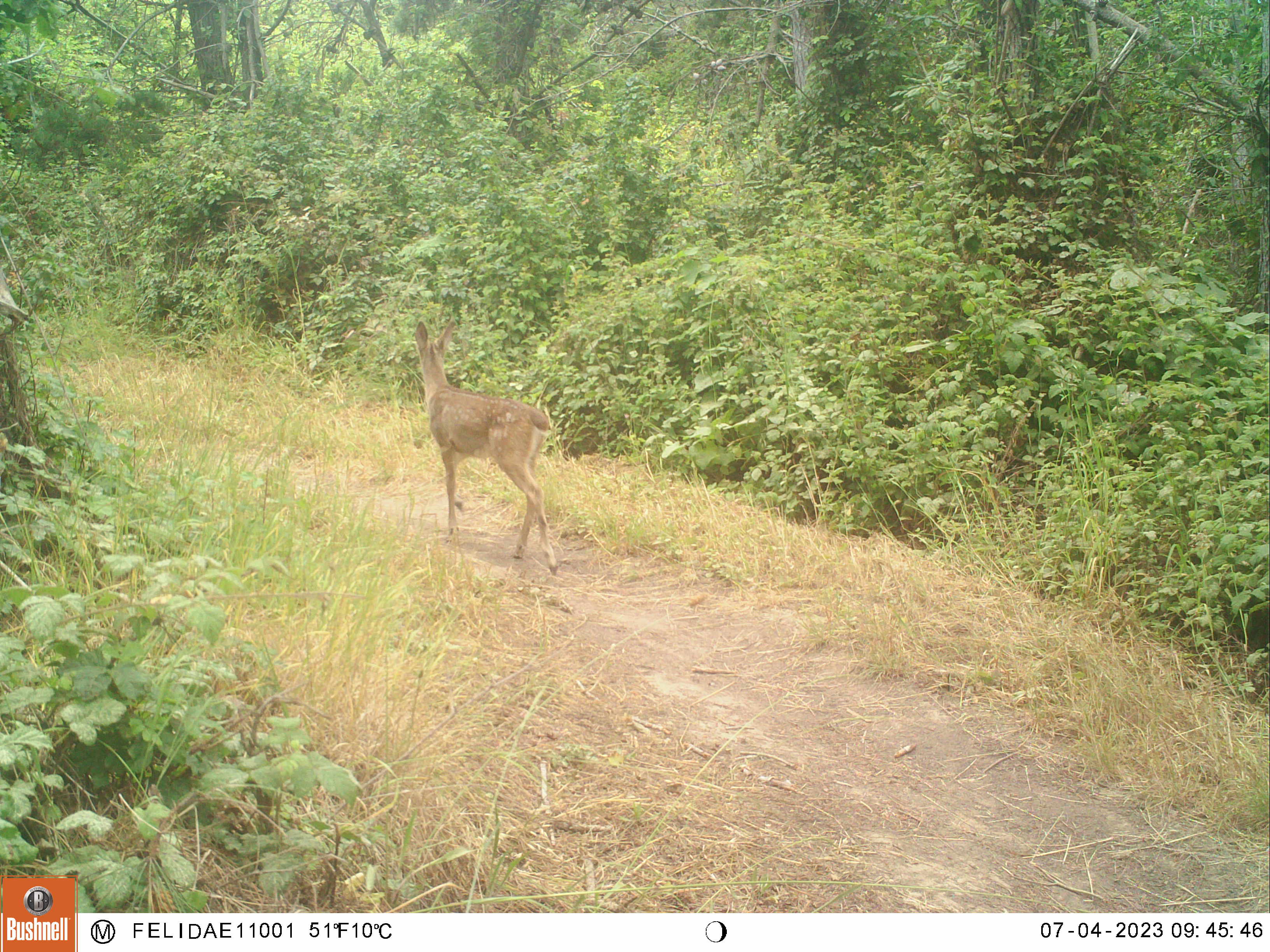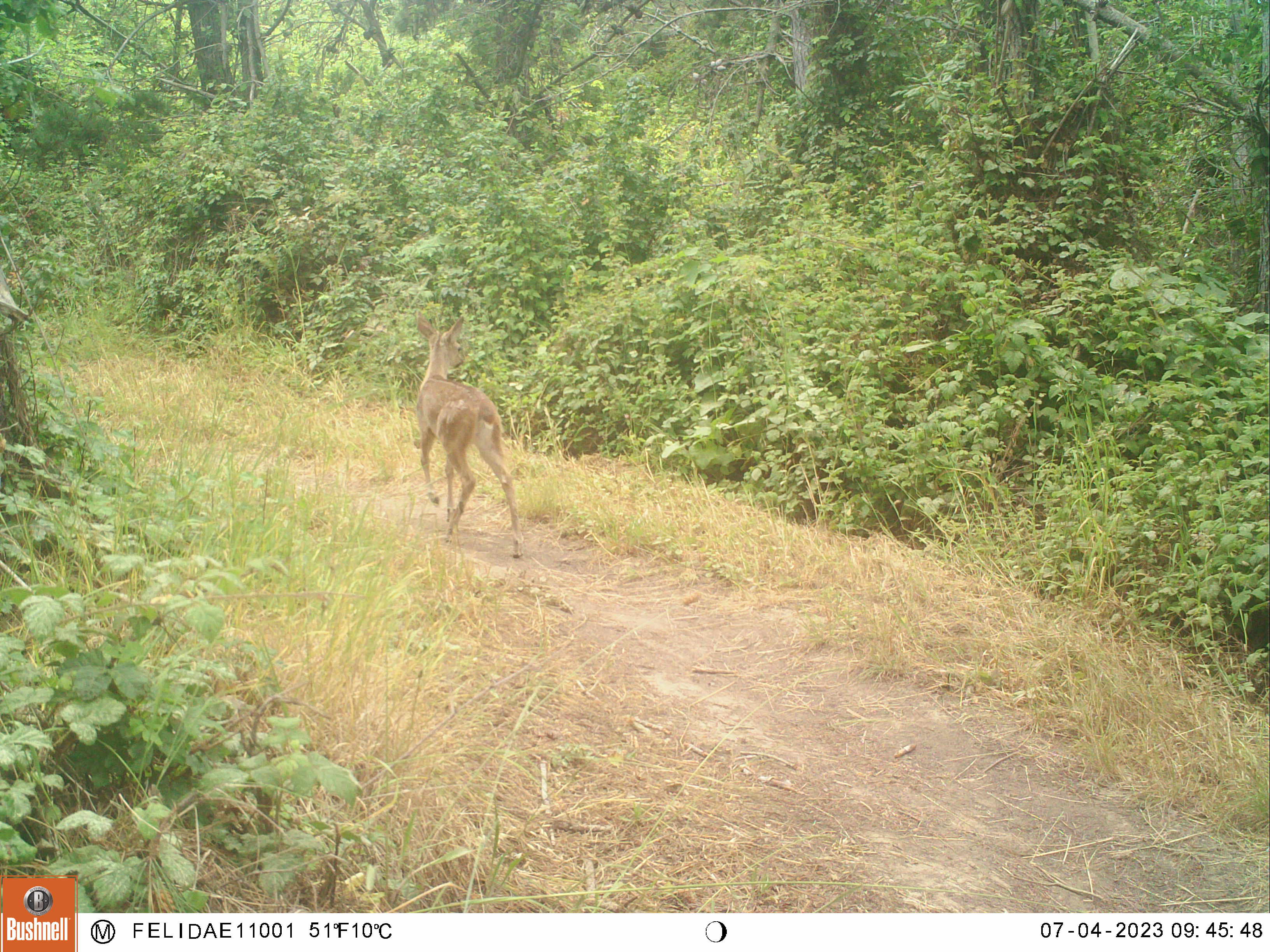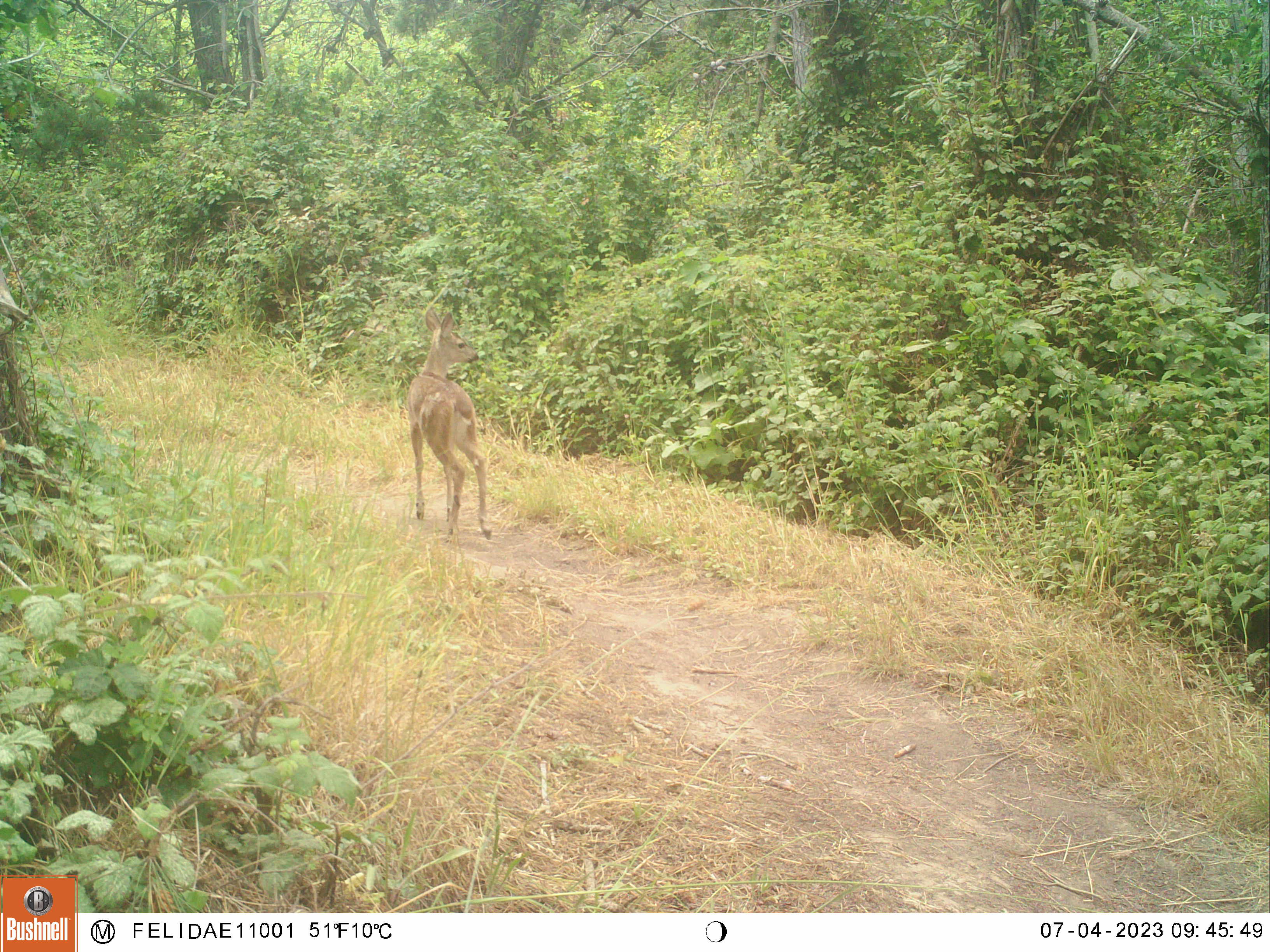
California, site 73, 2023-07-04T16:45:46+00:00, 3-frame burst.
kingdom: Animalia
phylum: Chordata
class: Mammalia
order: Artiodactyla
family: Cervidae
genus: Odocoileus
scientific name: Odocoileus hemionus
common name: mule deer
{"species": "mule deer (Odocoileus hemionus)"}